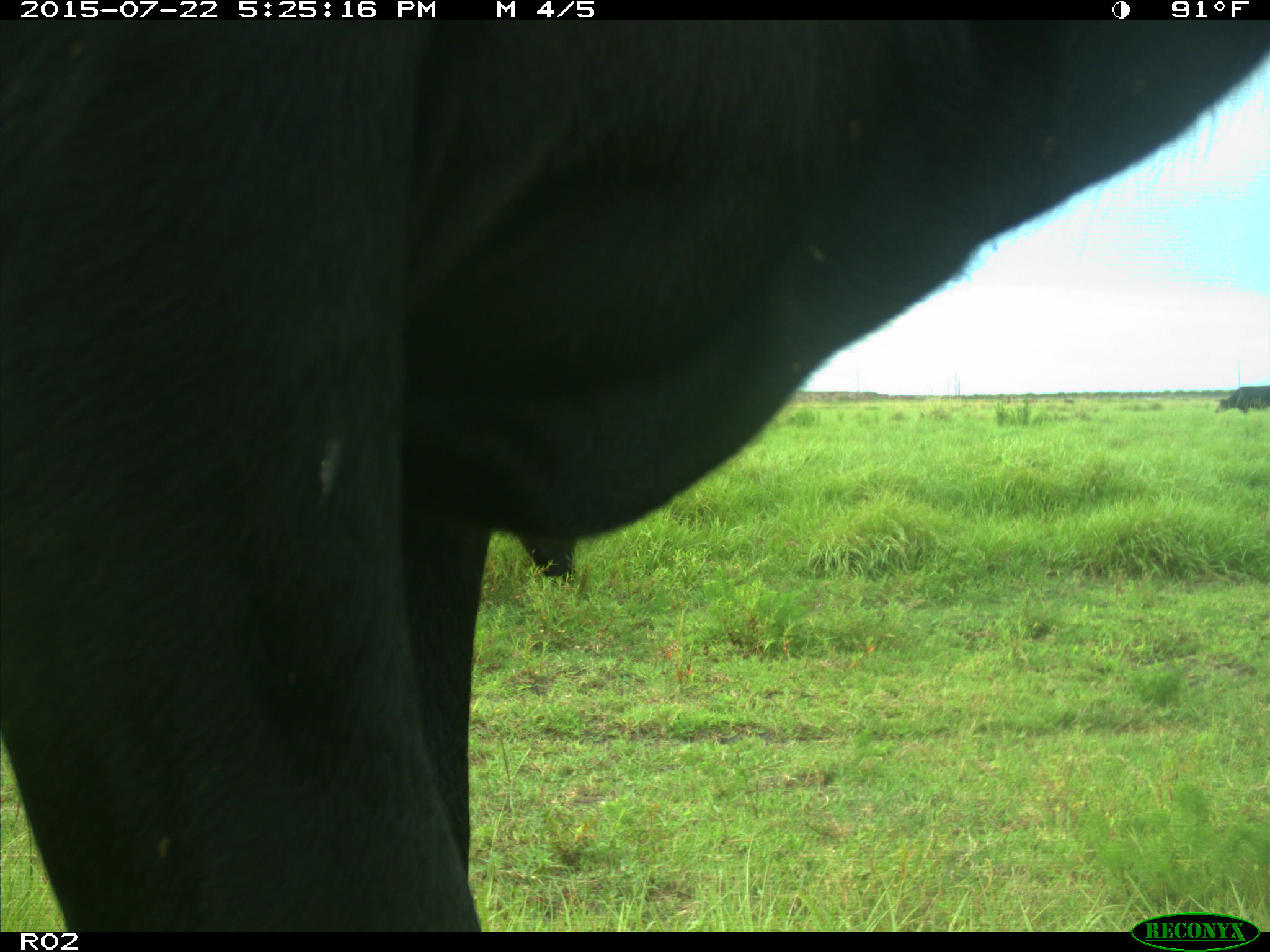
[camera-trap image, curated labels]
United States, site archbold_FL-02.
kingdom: Animalia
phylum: Chordata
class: Mammalia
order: Artiodactyla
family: Bovidae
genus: Bos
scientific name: Bos taurus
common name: domestic cow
Bos taurus (domestic cow).